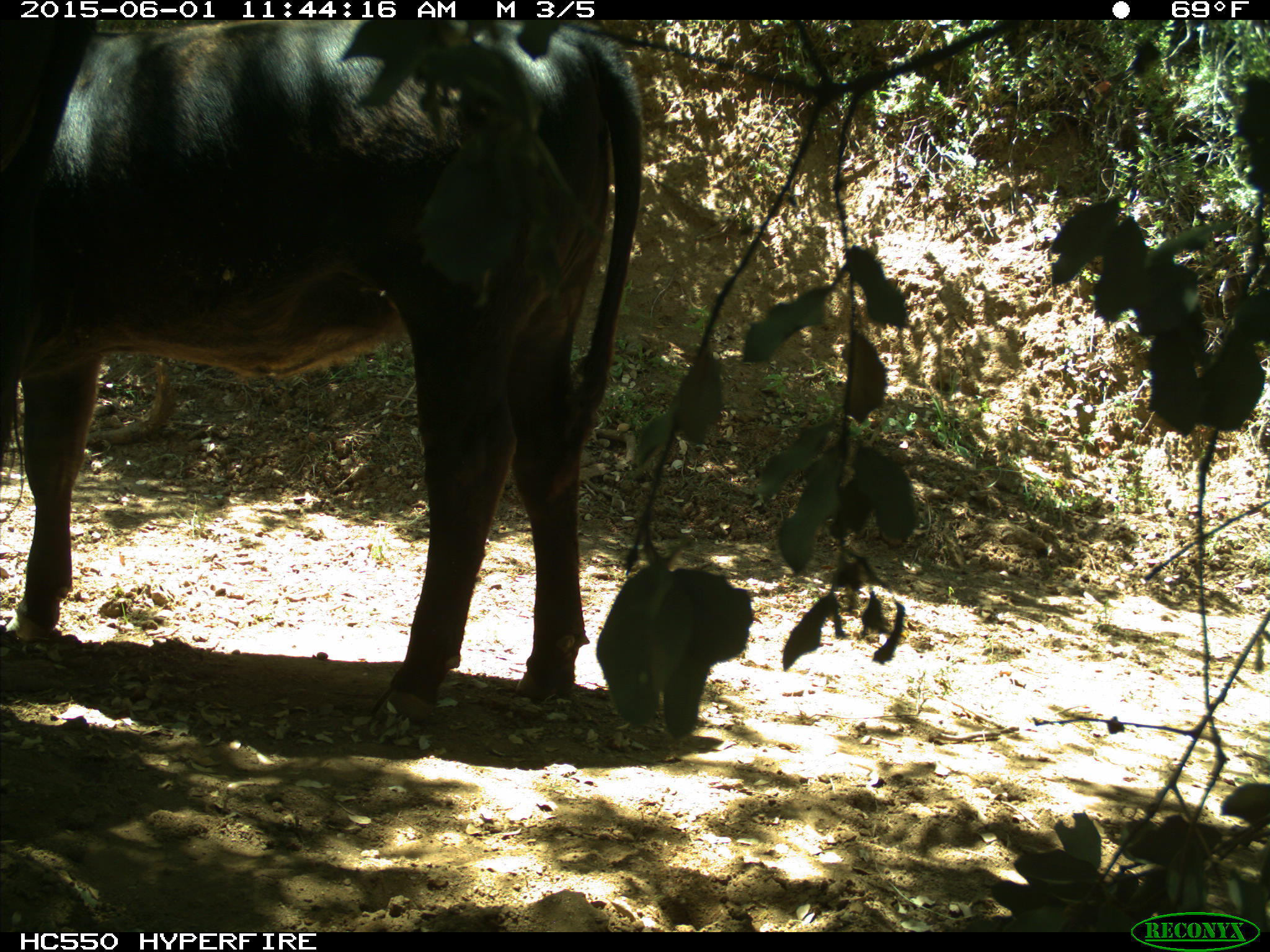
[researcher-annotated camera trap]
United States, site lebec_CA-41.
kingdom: Animalia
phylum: Chordata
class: Mammalia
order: Artiodactyla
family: Bovidae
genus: Bos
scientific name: Bos taurus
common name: domestic cow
Bos taurus (domestic cow).